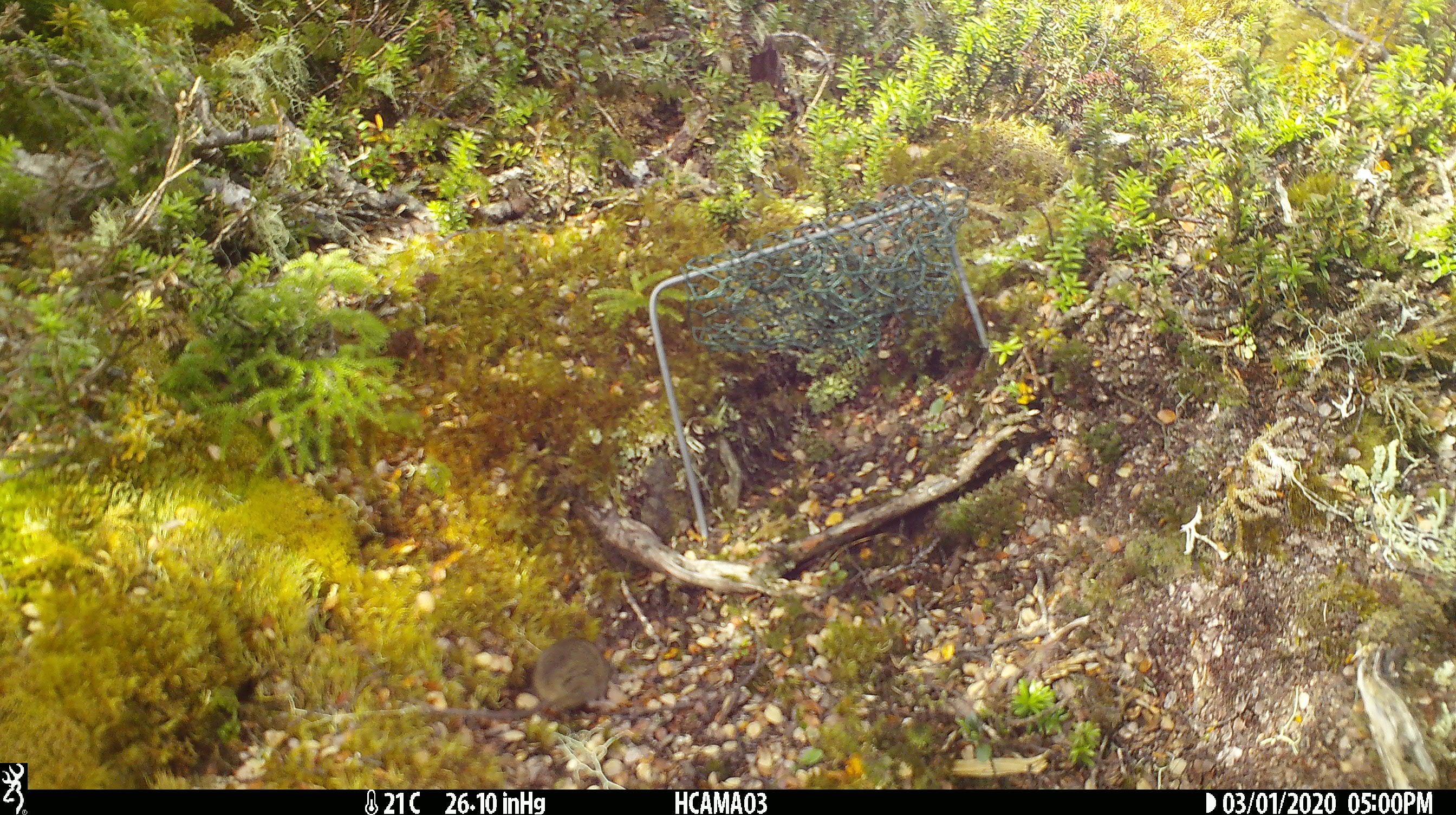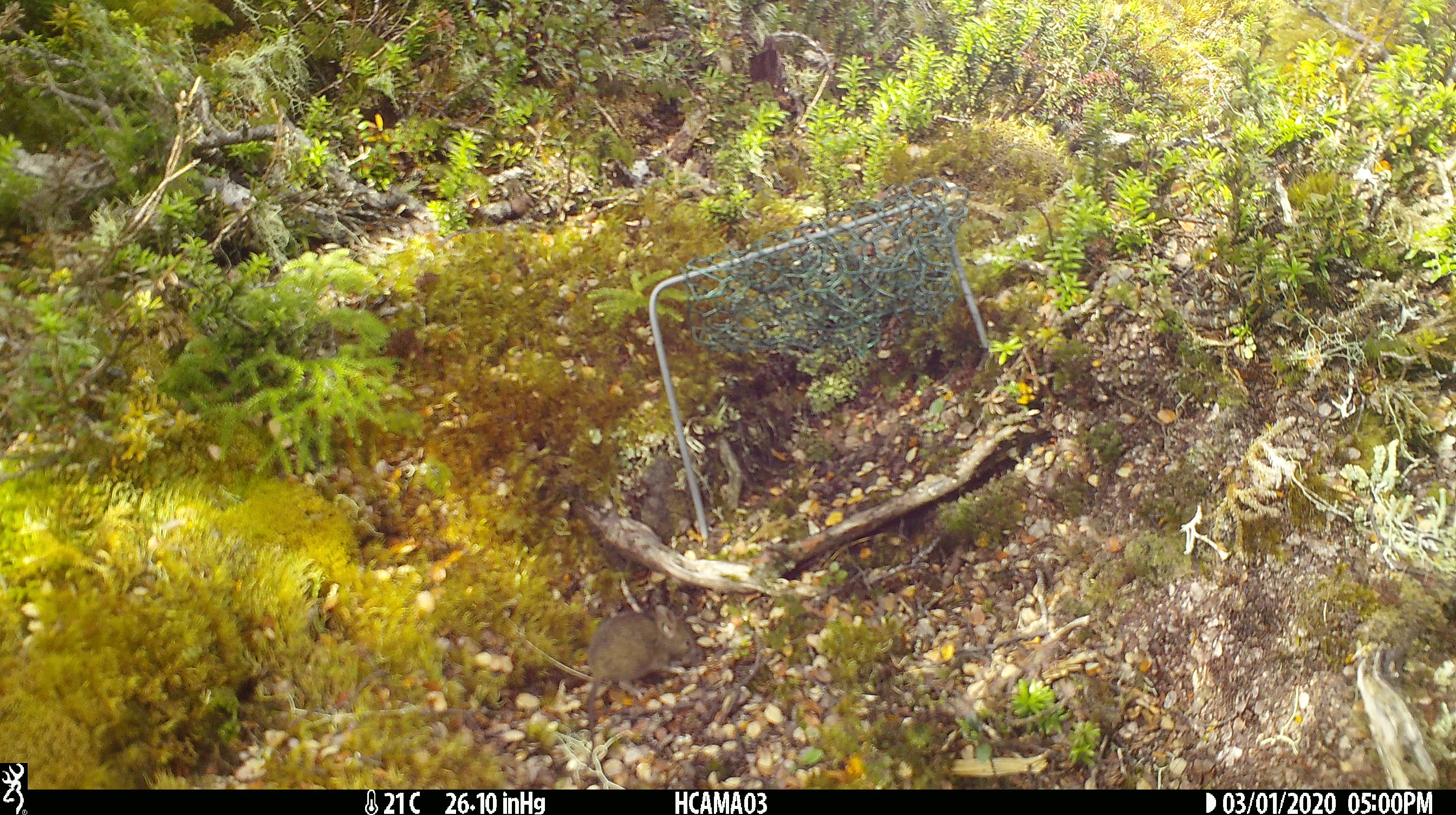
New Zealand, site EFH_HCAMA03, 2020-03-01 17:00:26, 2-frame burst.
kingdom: Animalia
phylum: Chordata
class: Mammalia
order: Rodentia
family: Muridae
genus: Mus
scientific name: Mus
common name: mouse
Mouse (Mus).